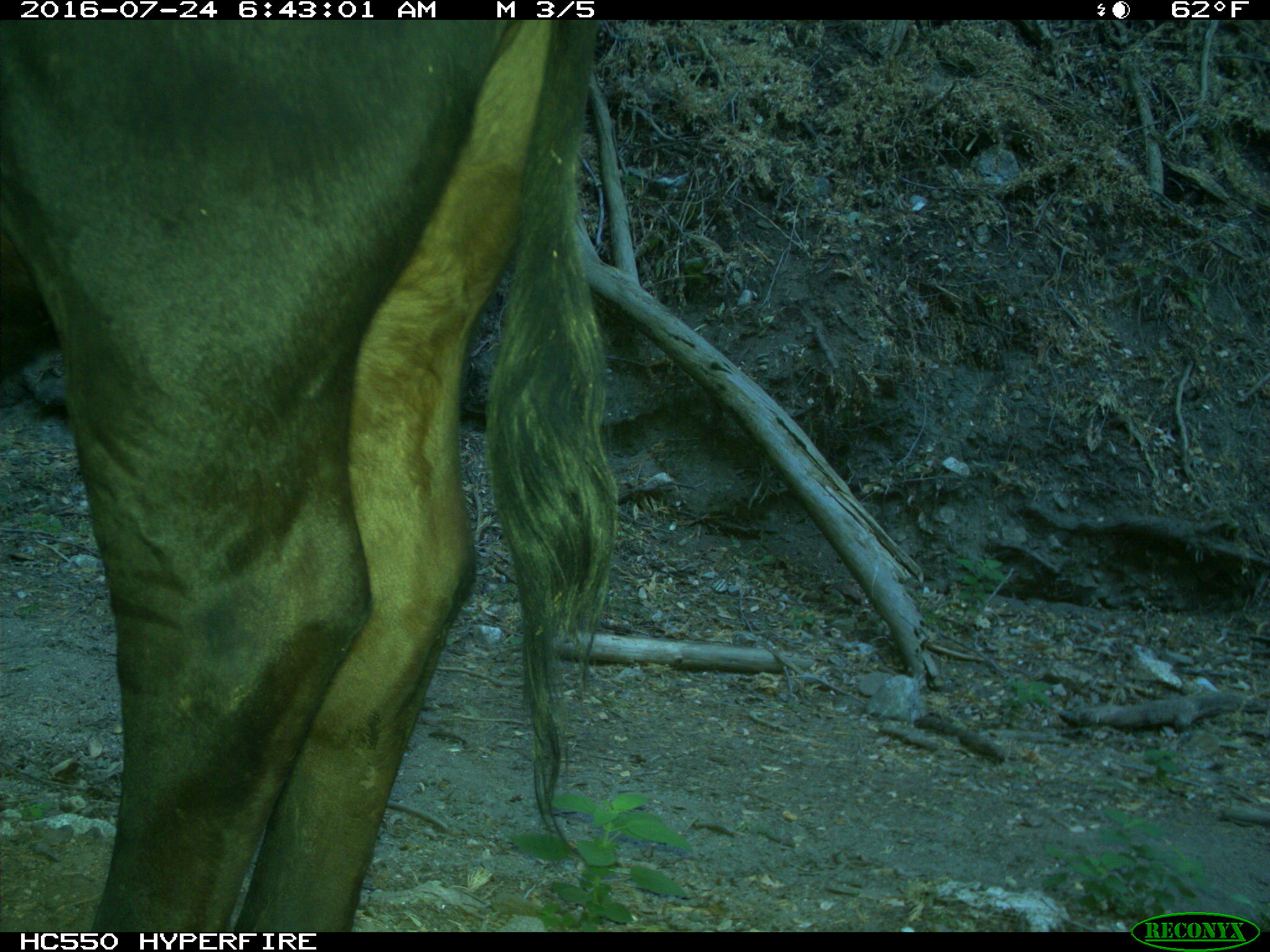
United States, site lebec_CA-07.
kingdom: Animalia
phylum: Chordata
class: Mammalia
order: Artiodactyla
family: Bovidae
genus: Bos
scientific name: Bos taurus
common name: domestic cow